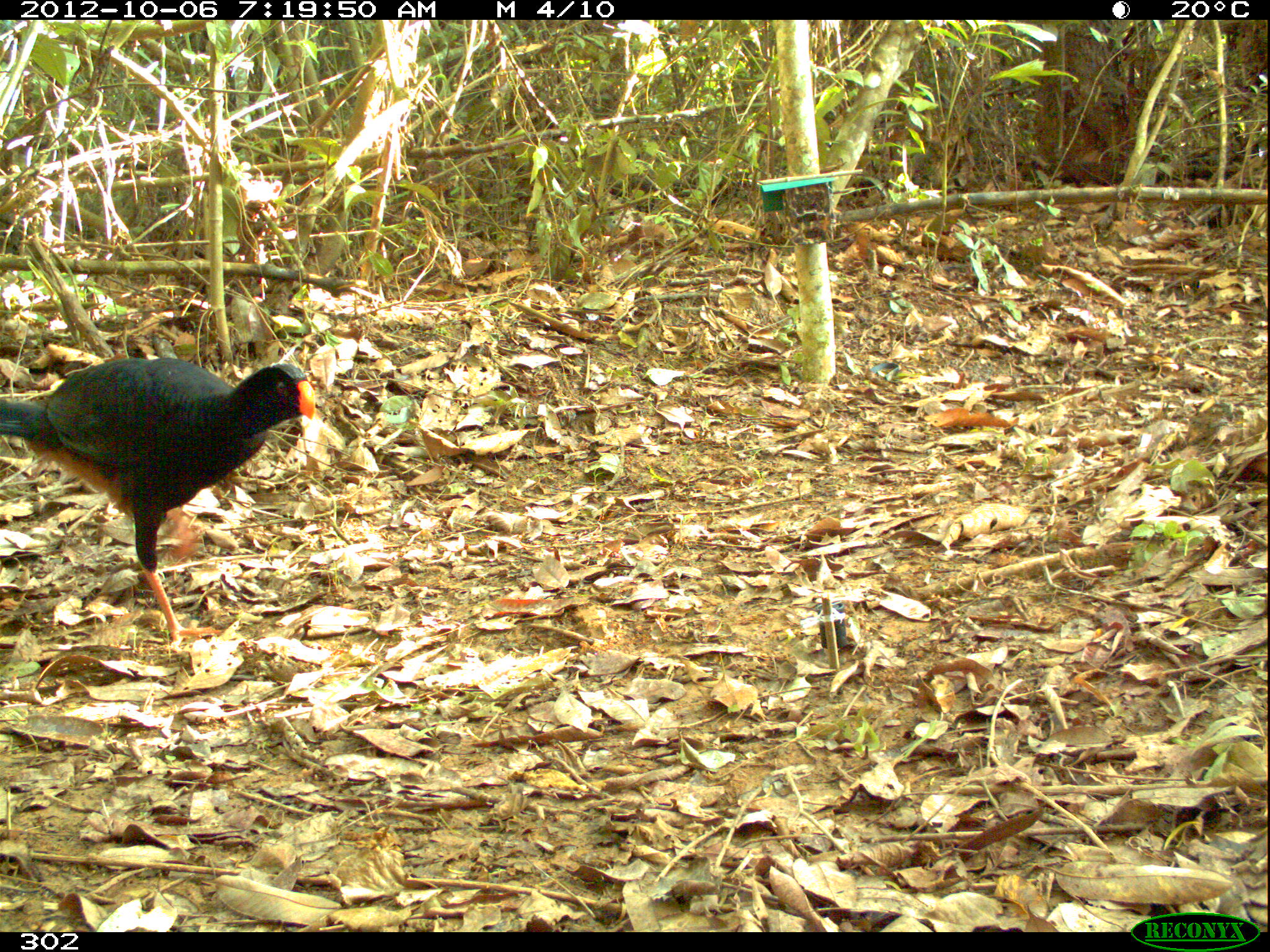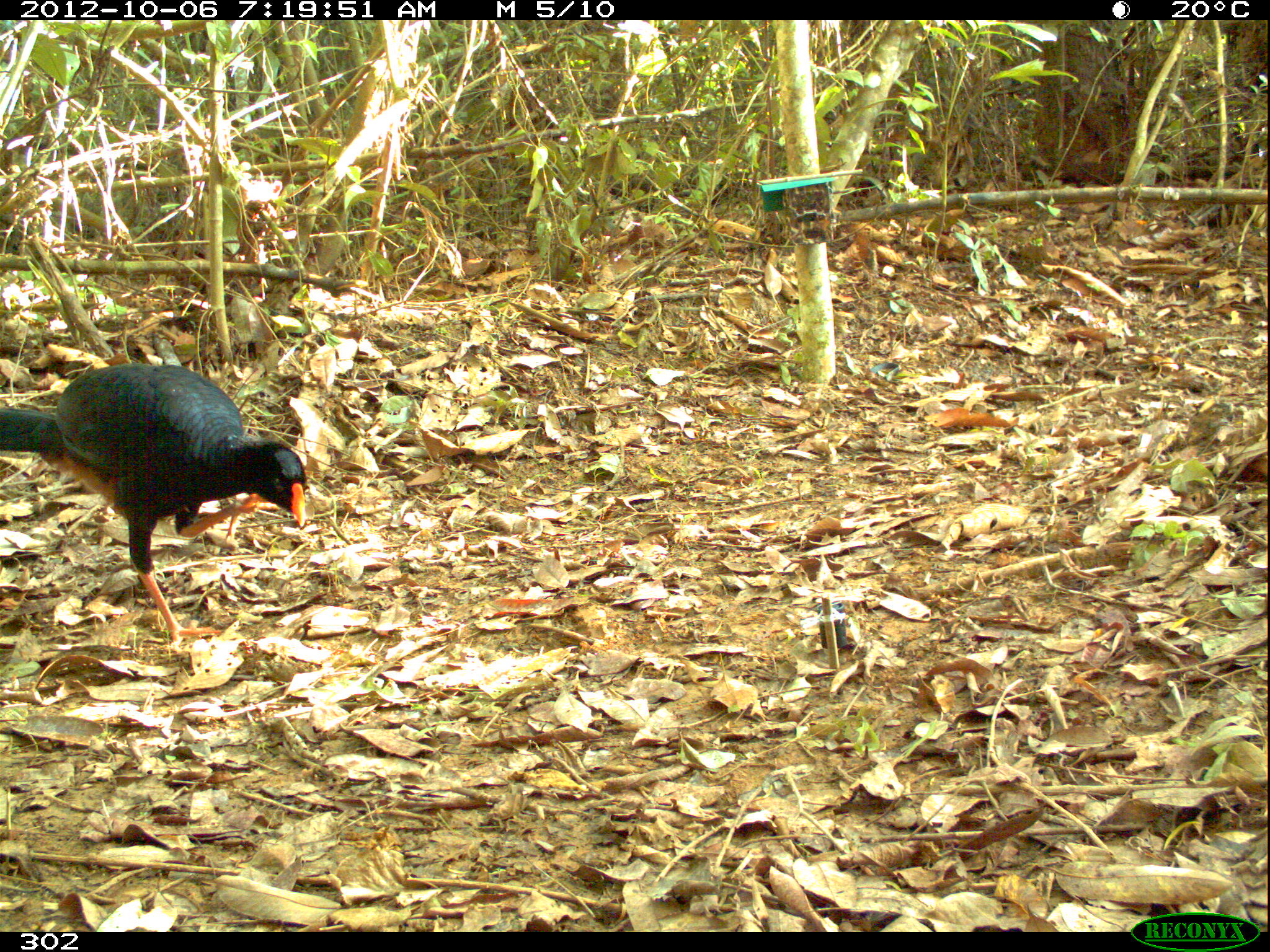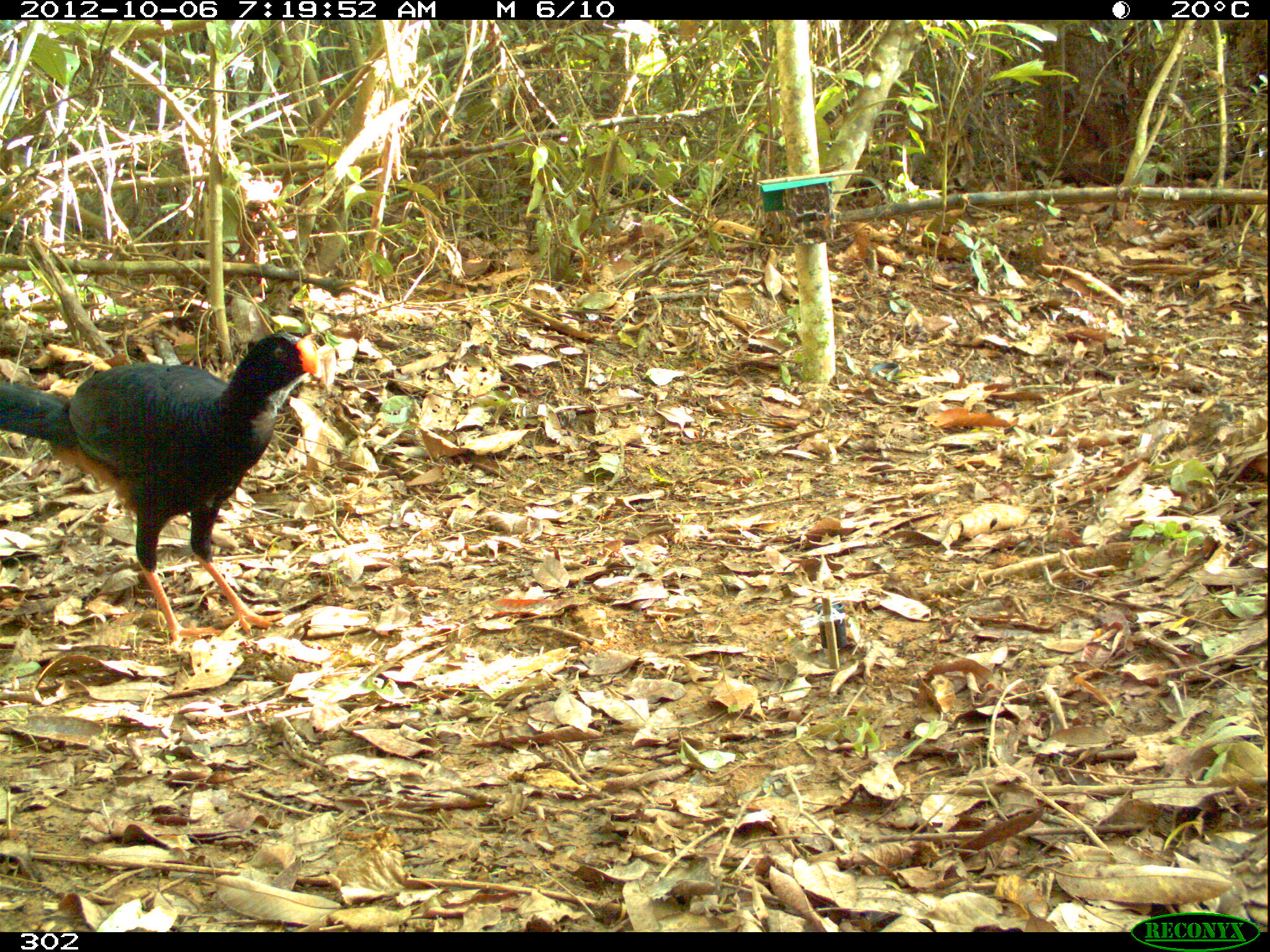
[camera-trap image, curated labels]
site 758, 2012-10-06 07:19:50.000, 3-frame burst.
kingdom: Animalia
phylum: Chordata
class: Aves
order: Galliformes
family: Cracidae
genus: Mitu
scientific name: Mitu tuberosum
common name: razor-billed curassow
Mitu tuberosum (razor-billed curassow).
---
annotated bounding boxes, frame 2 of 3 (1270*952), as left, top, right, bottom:
mitu tuberosum: 0, 360, 307, 647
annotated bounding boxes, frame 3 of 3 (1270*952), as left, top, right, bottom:
mitu tuberosum: 1, 329, 320, 650